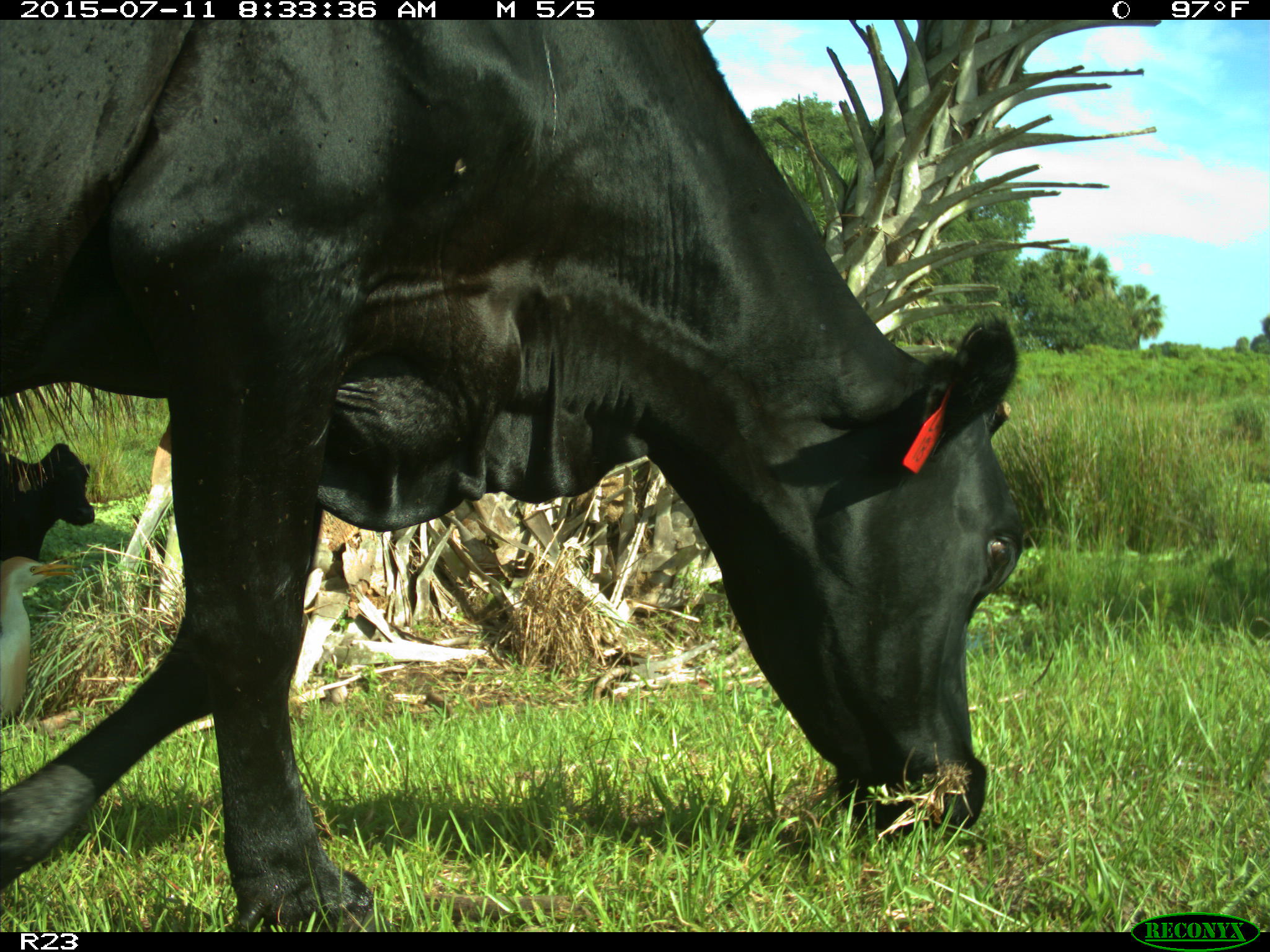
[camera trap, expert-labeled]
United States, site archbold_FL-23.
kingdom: Animalia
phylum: Chordata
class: Mammalia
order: Artiodactyla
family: Bovidae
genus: Bos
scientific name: Bos taurus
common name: domestic cow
Bos taurus (domestic cow).